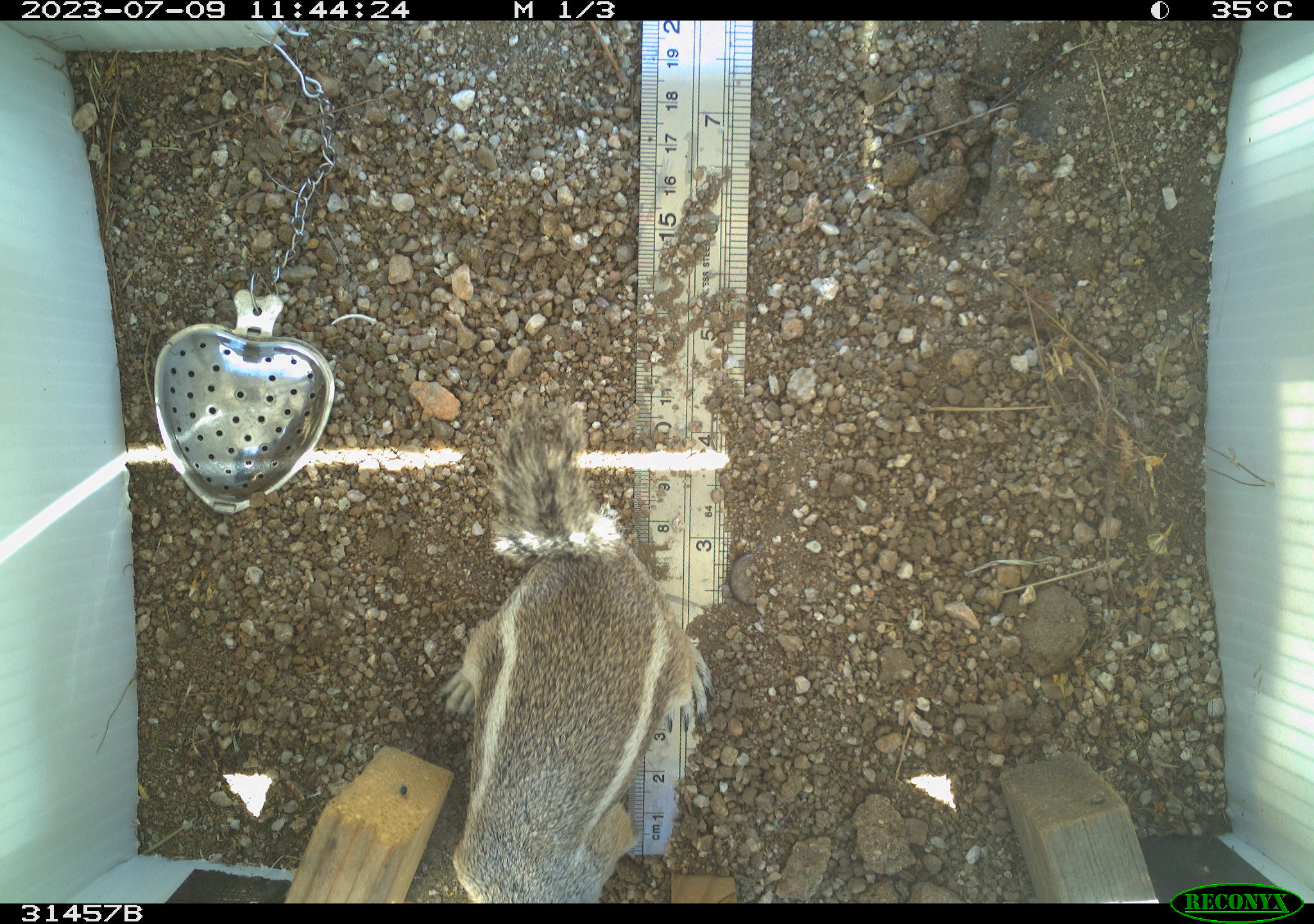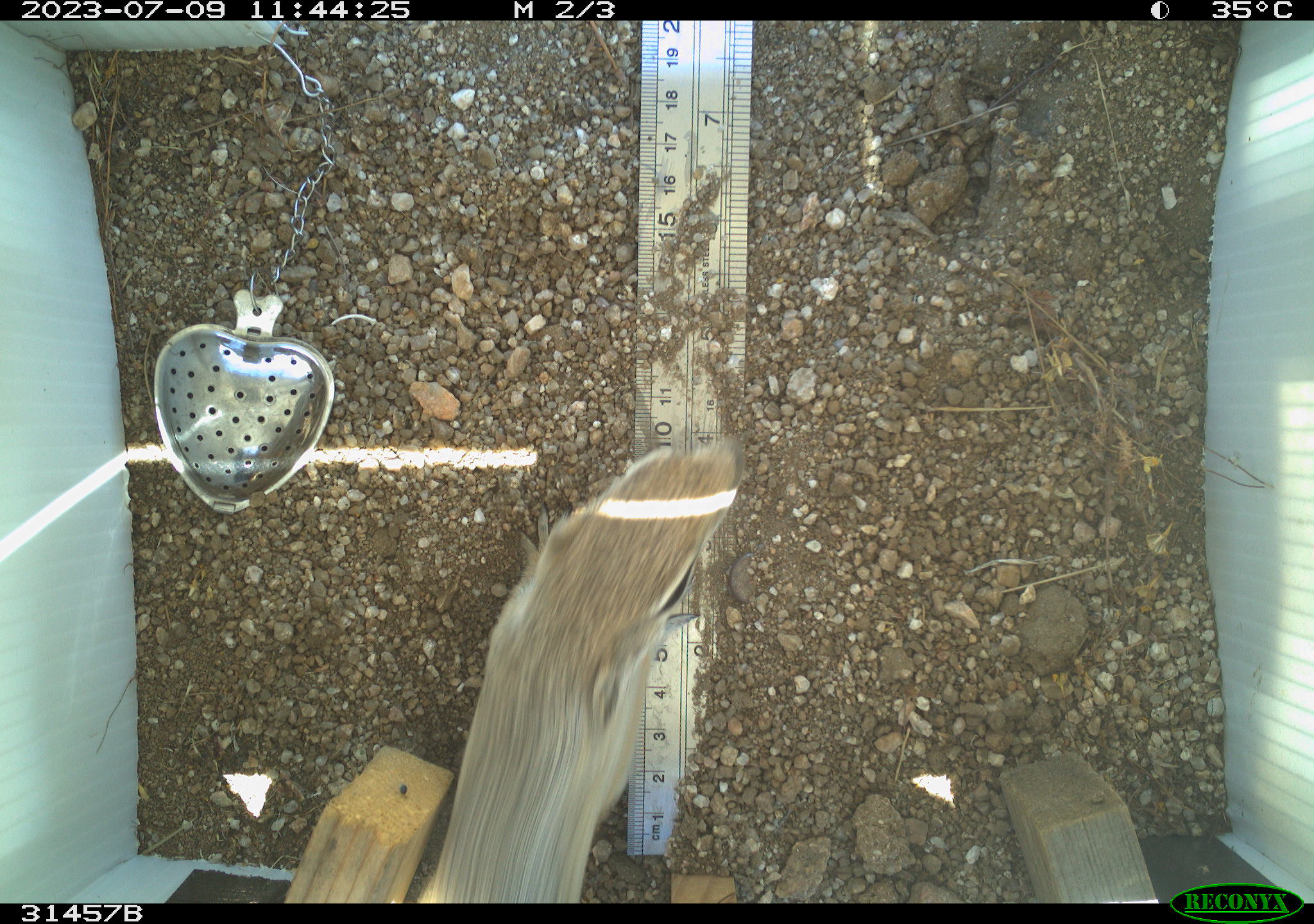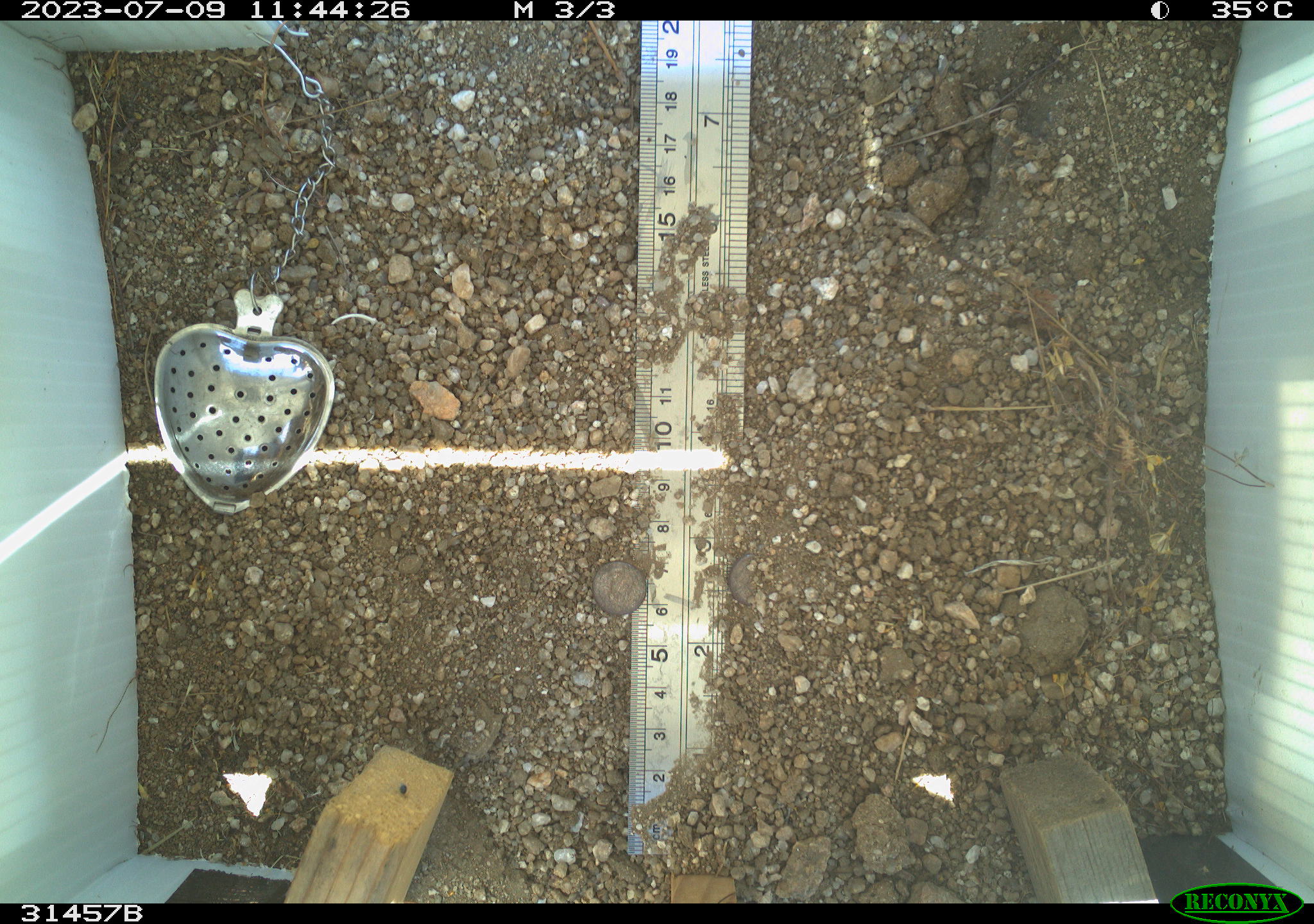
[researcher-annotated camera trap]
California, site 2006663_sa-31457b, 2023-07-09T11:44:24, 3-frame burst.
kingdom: Animalia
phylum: Chordata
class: Mammalia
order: Rodentia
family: Sciuridae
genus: Ammospermophilus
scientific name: Ammospermophilus leucurus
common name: white-tailed antelope squirrel